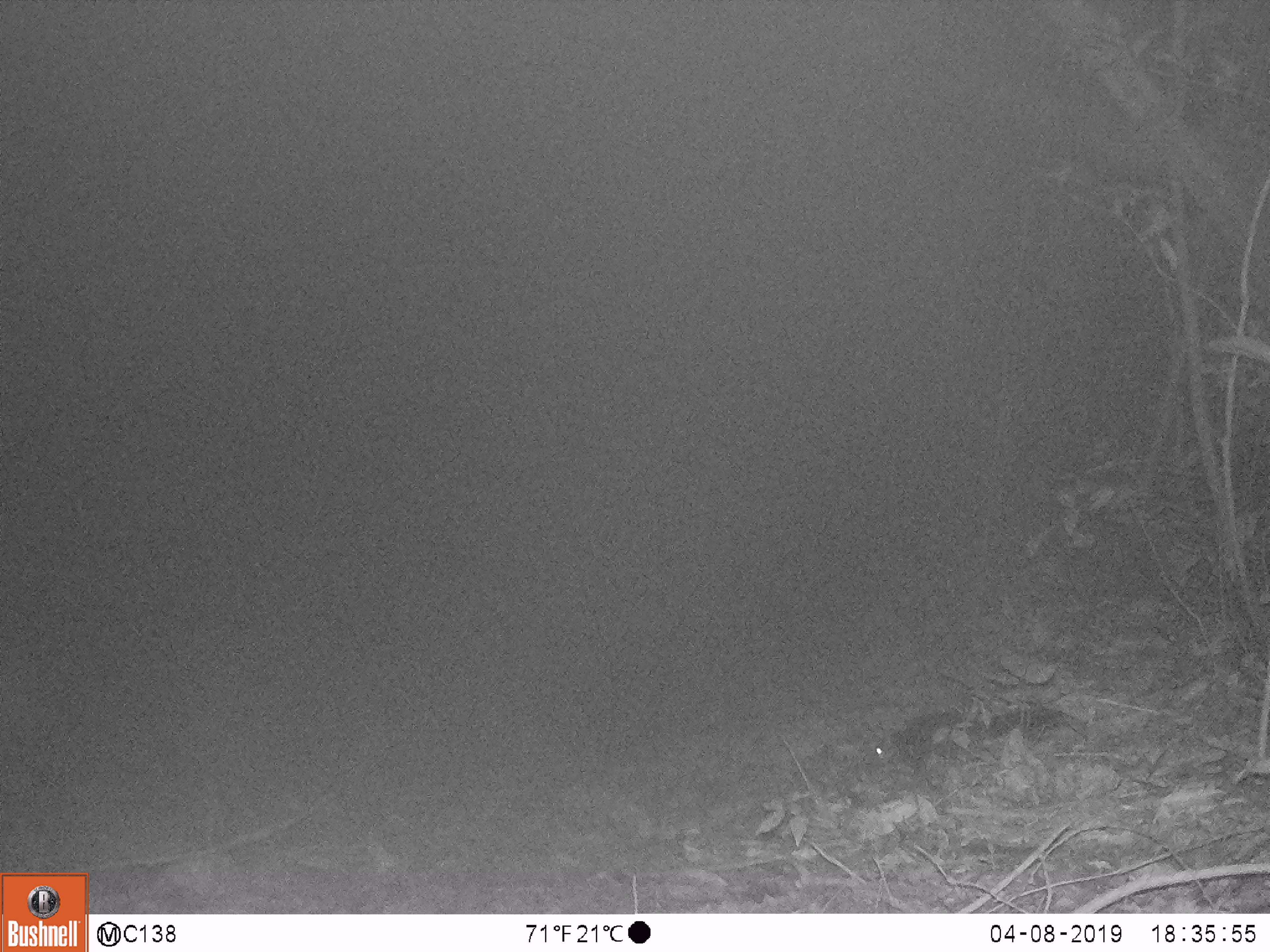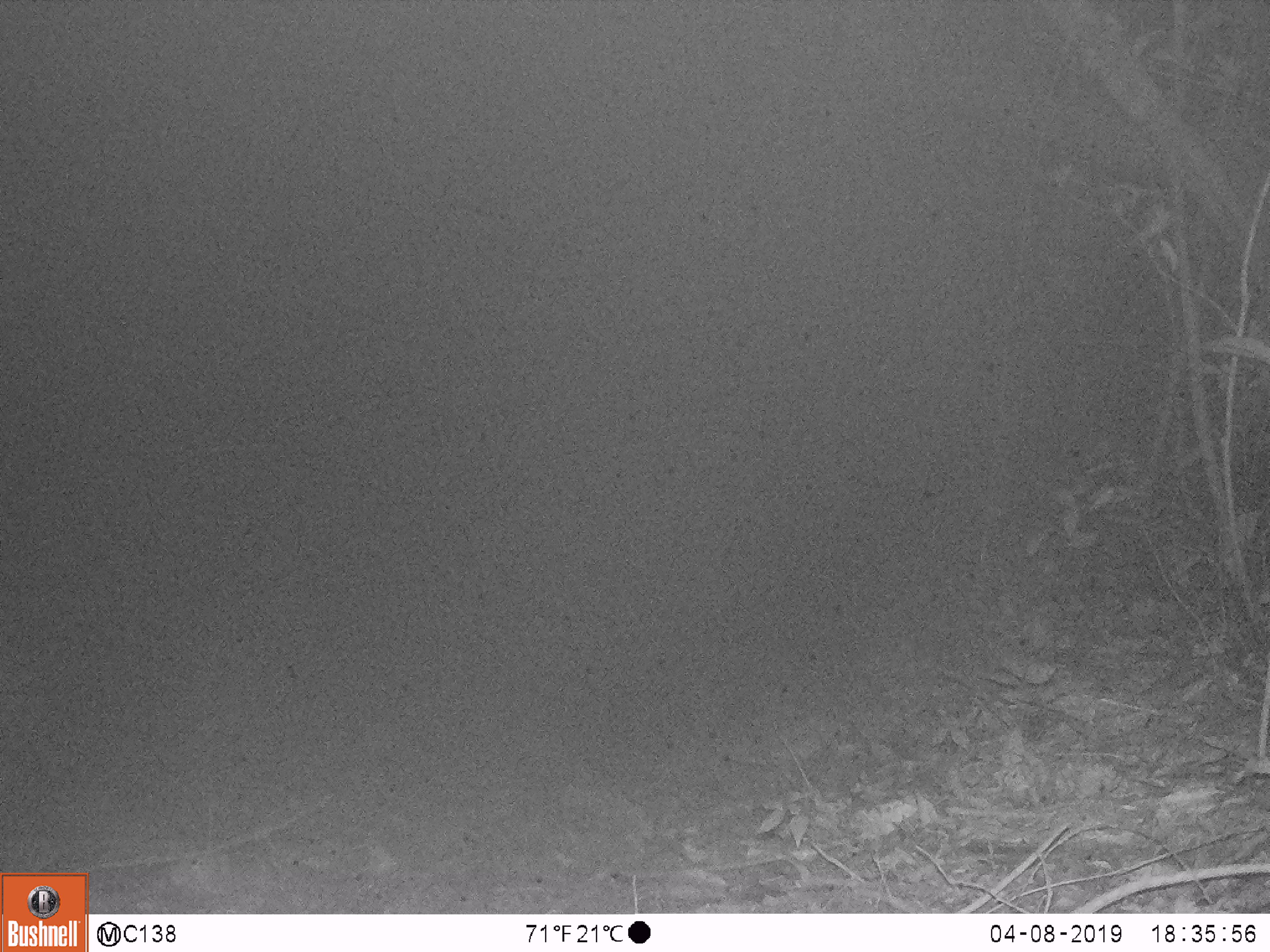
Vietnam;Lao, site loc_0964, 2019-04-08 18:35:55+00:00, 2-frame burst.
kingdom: Animalia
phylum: Chordata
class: Mammalia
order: Rodentia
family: Sciuridae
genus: Dremomys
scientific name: Dremomys rufigenis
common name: red-cheeked squirrel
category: red cheeked squirrel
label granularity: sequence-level